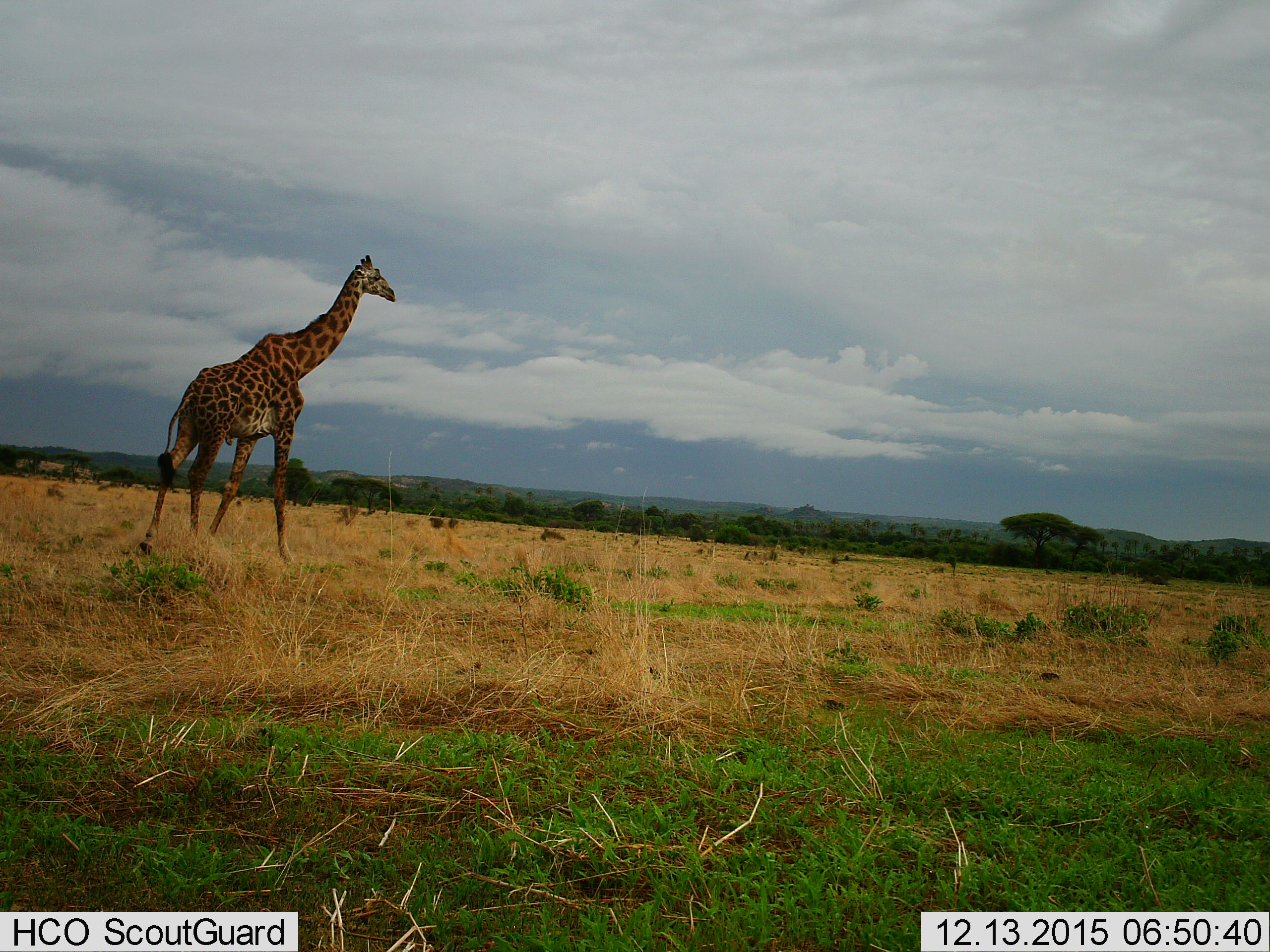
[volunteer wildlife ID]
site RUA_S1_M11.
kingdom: Animalia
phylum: Chordata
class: Mammalia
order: Artiodactyla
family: Giraffidae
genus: Giraffa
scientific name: Giraffa camelopardalis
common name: giraffe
Giraffe (Giraffa camelopardalis), count 1. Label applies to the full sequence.